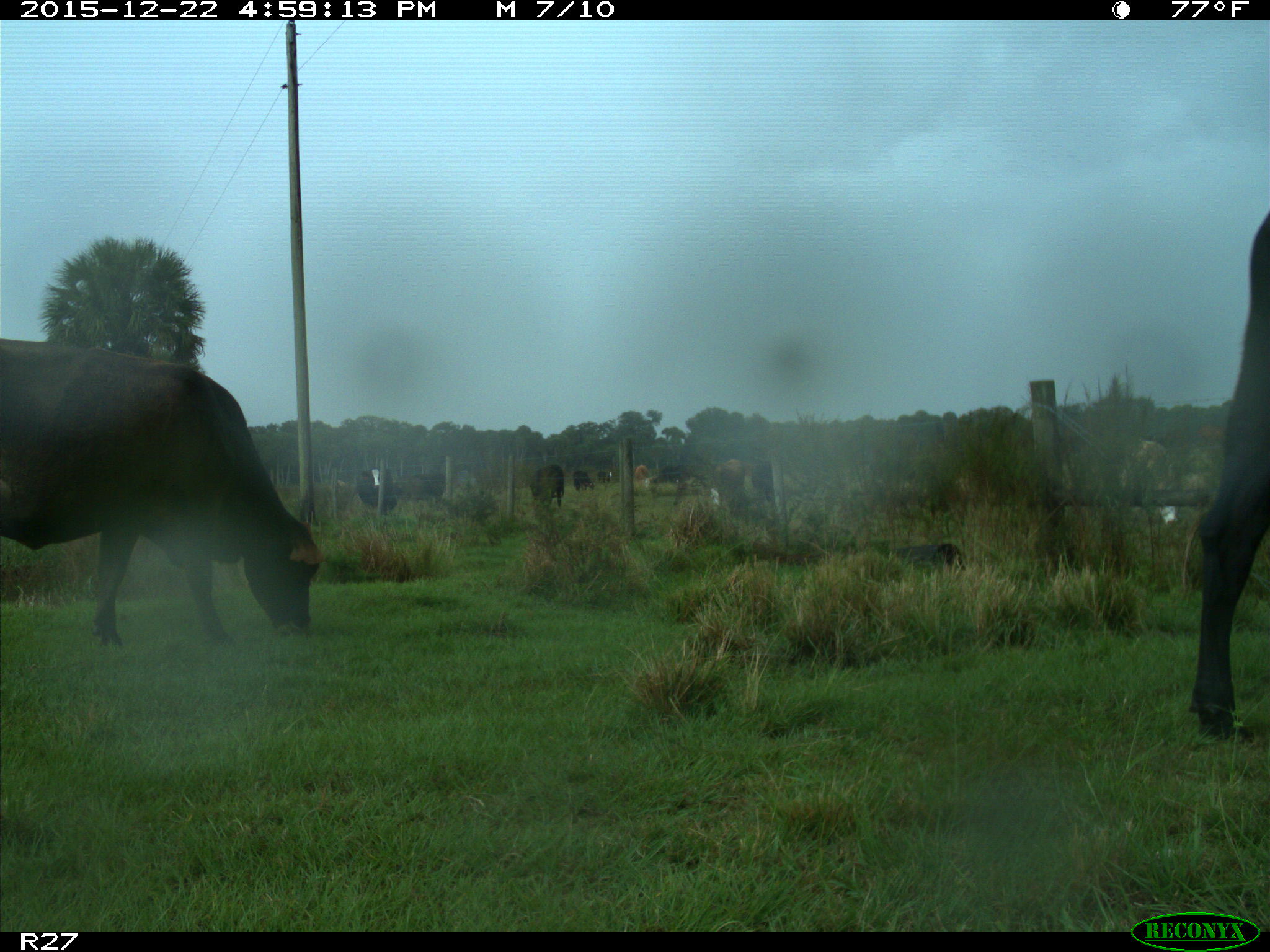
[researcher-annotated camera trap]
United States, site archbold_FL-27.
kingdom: Animalia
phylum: Chordata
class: Mammalia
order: Artiodactyla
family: Bovidae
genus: Bos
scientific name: Bos taurus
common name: domestic cow